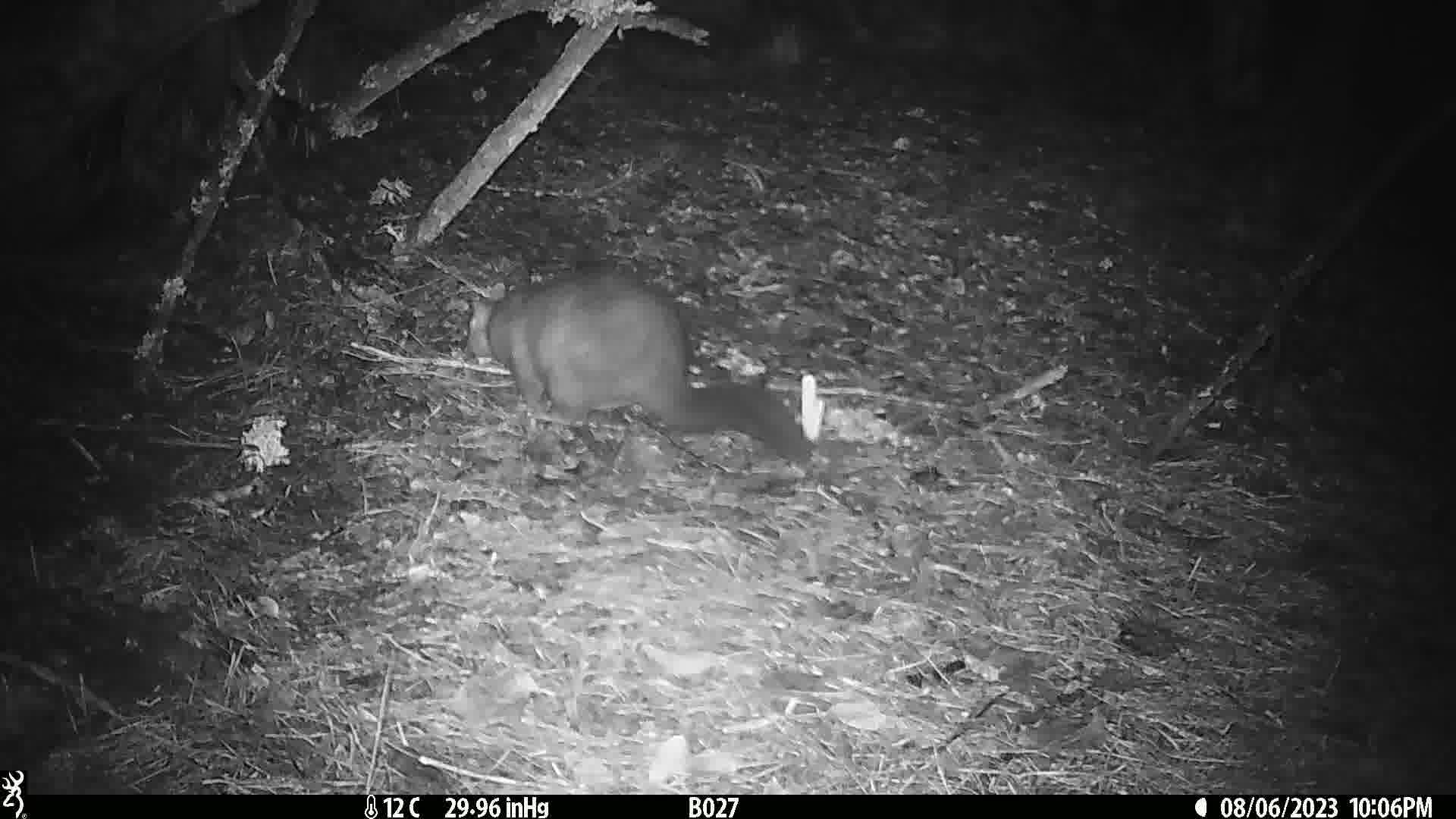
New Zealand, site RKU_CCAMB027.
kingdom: Animalia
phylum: Chordata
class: Mammalia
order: Diprotodontia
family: Phalangeridae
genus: Trichosurus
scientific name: Trichosurus vulpecula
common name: common brushtail possum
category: possum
Possum (common brushtail possum) (Trichosurus vulpecula).